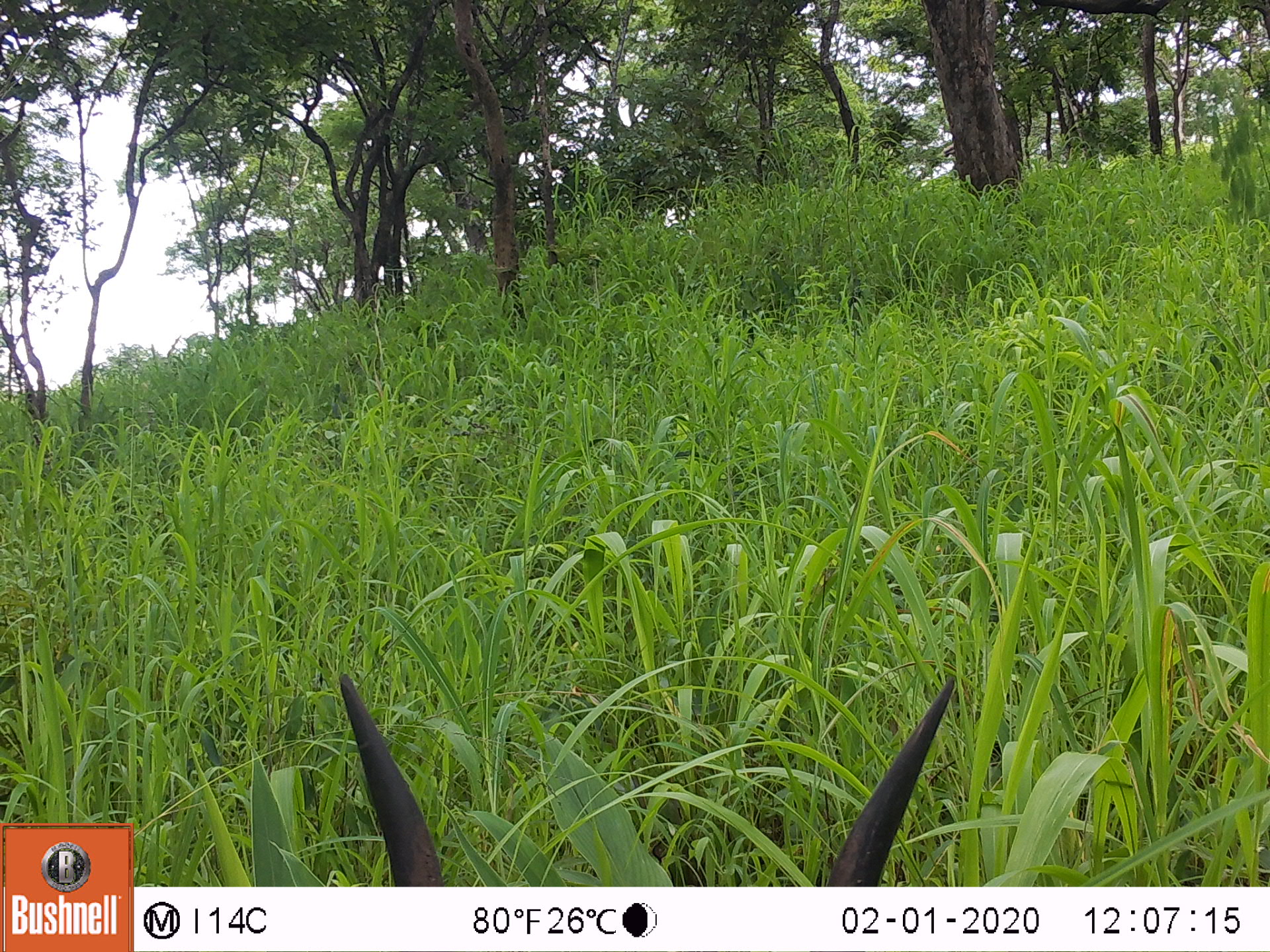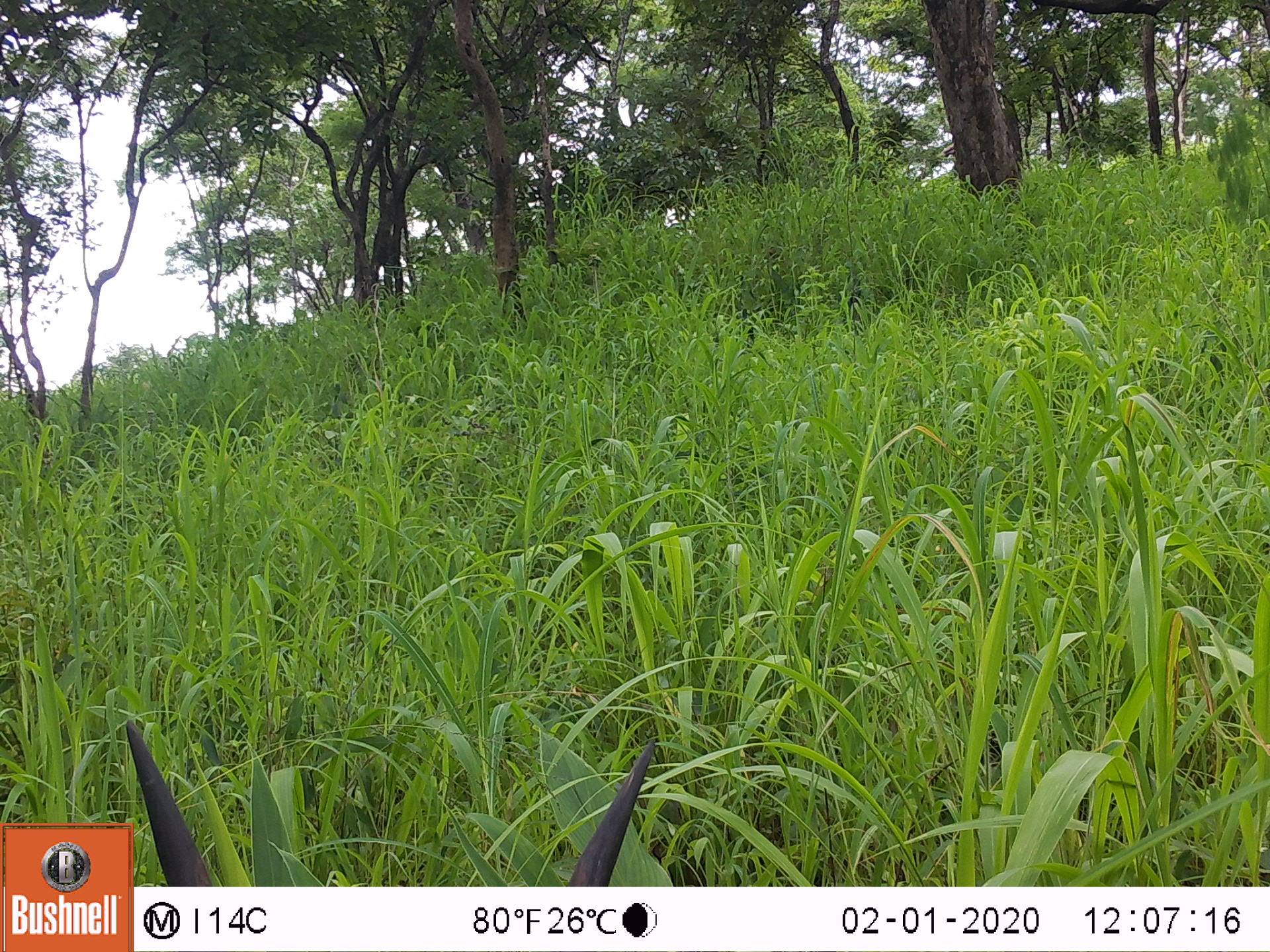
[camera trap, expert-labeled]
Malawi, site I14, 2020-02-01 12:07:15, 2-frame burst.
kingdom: Animalia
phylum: Chordata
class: Mammalia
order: Artiodactyla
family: Bovidae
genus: Tragelaphus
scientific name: Tragelaphus sylvaticus sylvaticus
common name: cape bushbuck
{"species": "cape bushbuck (Tragelaphus sylvaticus sylvaticus)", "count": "1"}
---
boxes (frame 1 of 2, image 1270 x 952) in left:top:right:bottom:
cape bushbuck: 332:668:961:880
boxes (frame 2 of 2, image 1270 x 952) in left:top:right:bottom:
cape bushbuck: 137:718:660:882